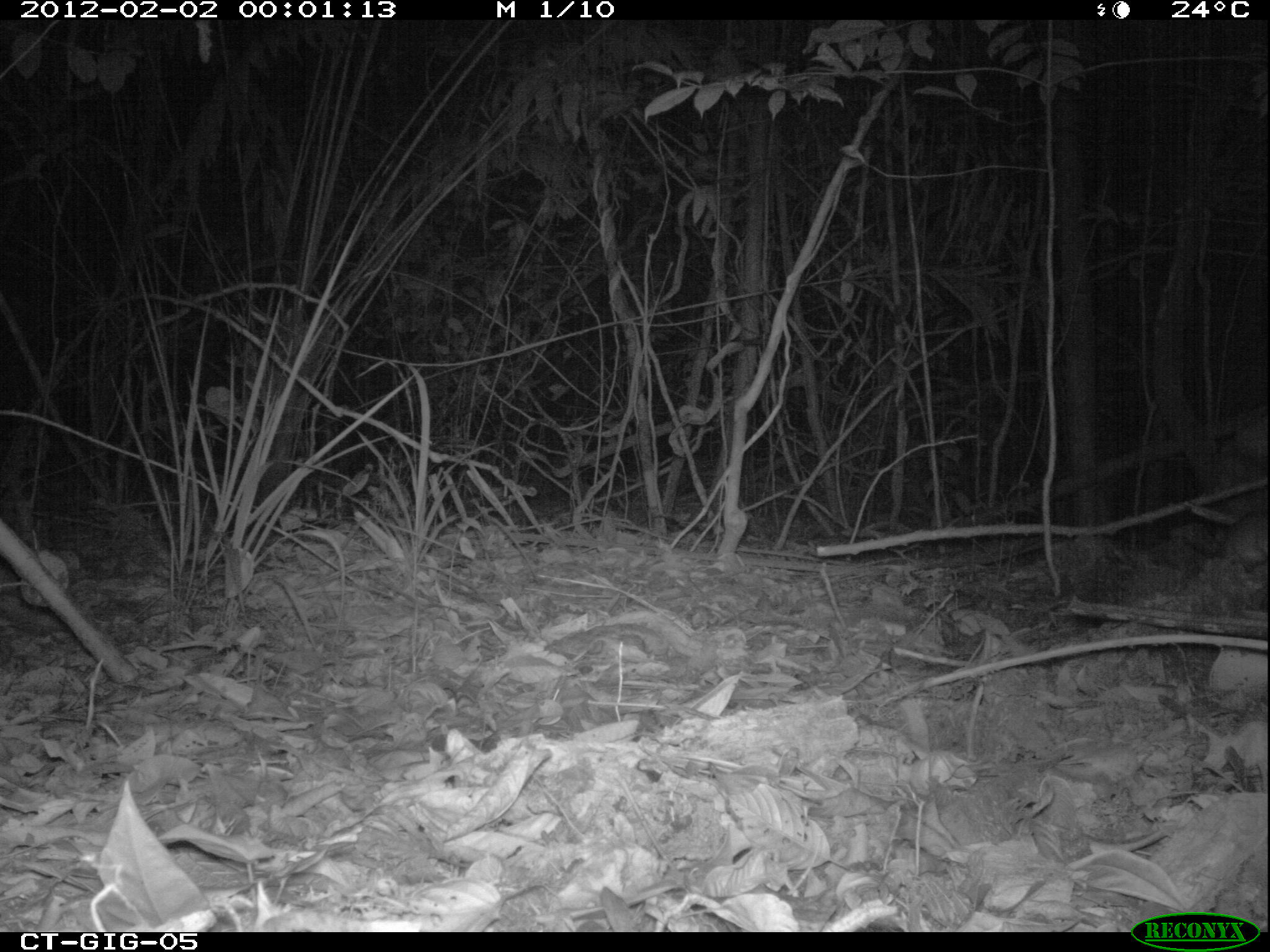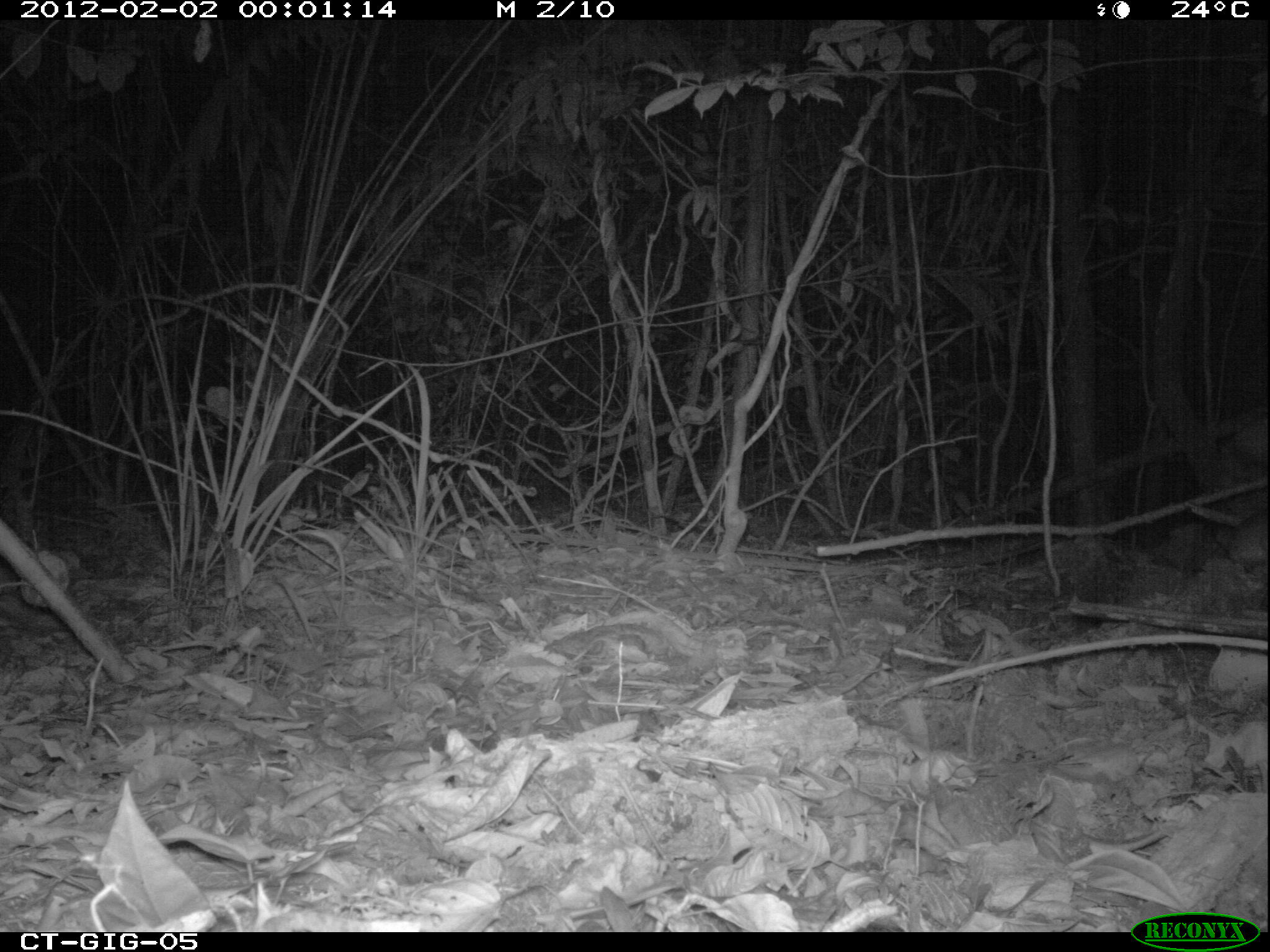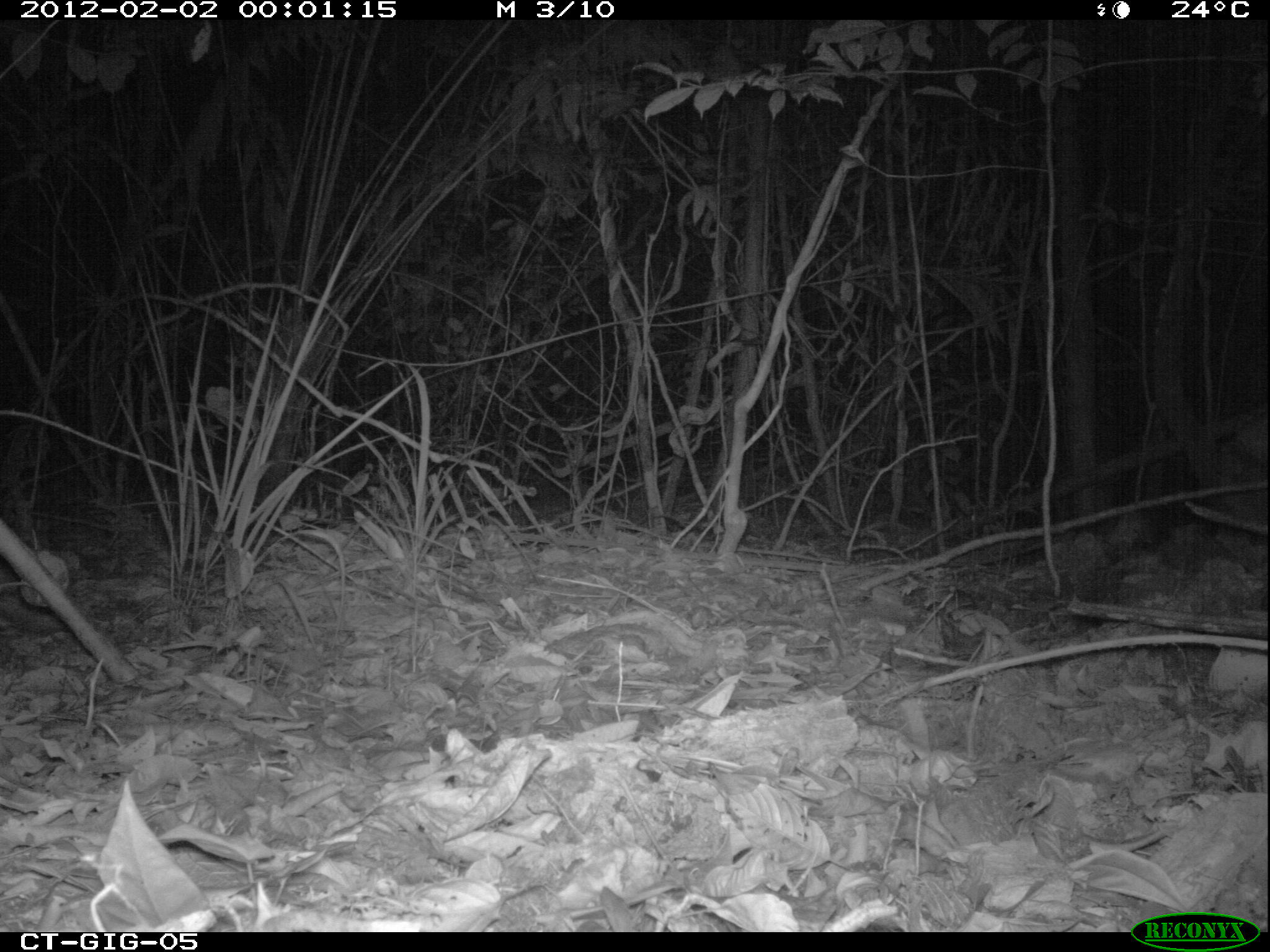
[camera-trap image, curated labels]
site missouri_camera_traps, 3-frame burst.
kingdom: Animalia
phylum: Chordata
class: Mammalia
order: Rodentia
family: Muridae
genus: Rattus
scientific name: Rattus praetor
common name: spiny rat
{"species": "spiny rat (Rattus praetor)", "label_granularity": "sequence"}